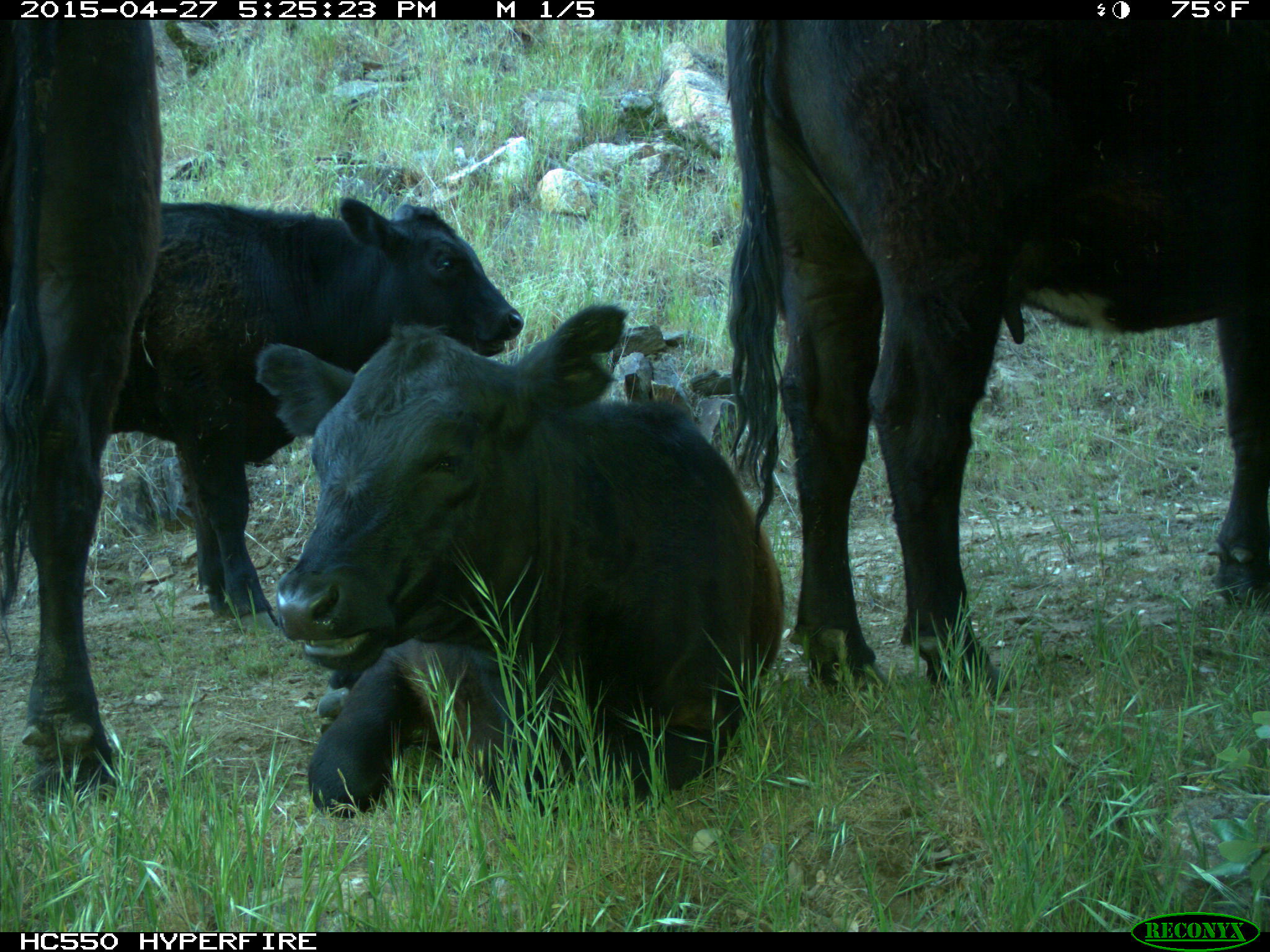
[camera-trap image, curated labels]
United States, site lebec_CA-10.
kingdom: Animalia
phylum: Chordata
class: Mammalia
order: Artiodactyla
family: Bovidae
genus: Bos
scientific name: Bos taurus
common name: domestic cow